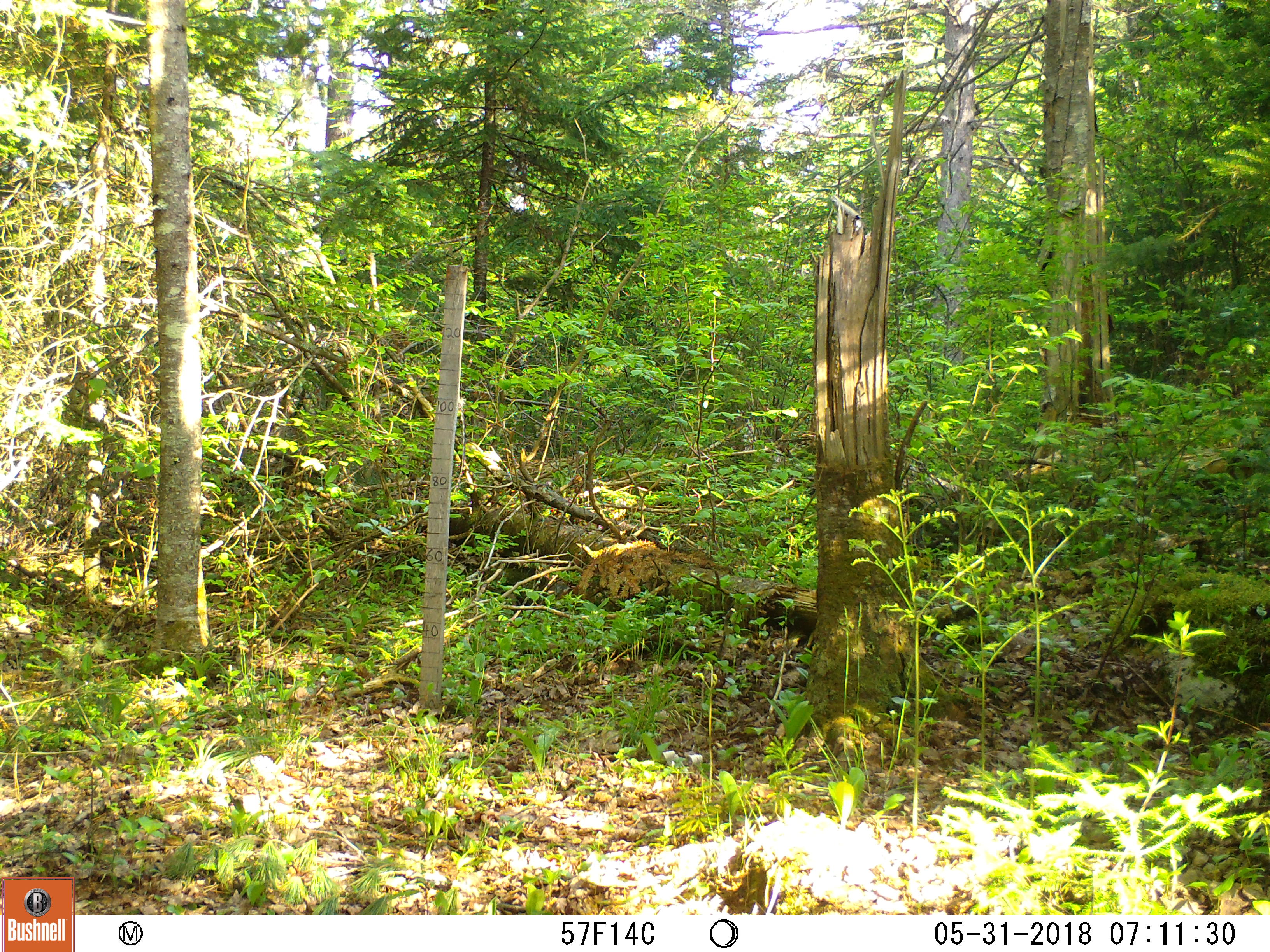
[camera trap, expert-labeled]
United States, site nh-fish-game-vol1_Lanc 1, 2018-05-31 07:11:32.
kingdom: Animalia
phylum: Chordata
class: Mammalia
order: Rodentia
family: Erethizontidae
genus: Erethizon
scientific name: Erethizon dorsatum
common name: porcupine